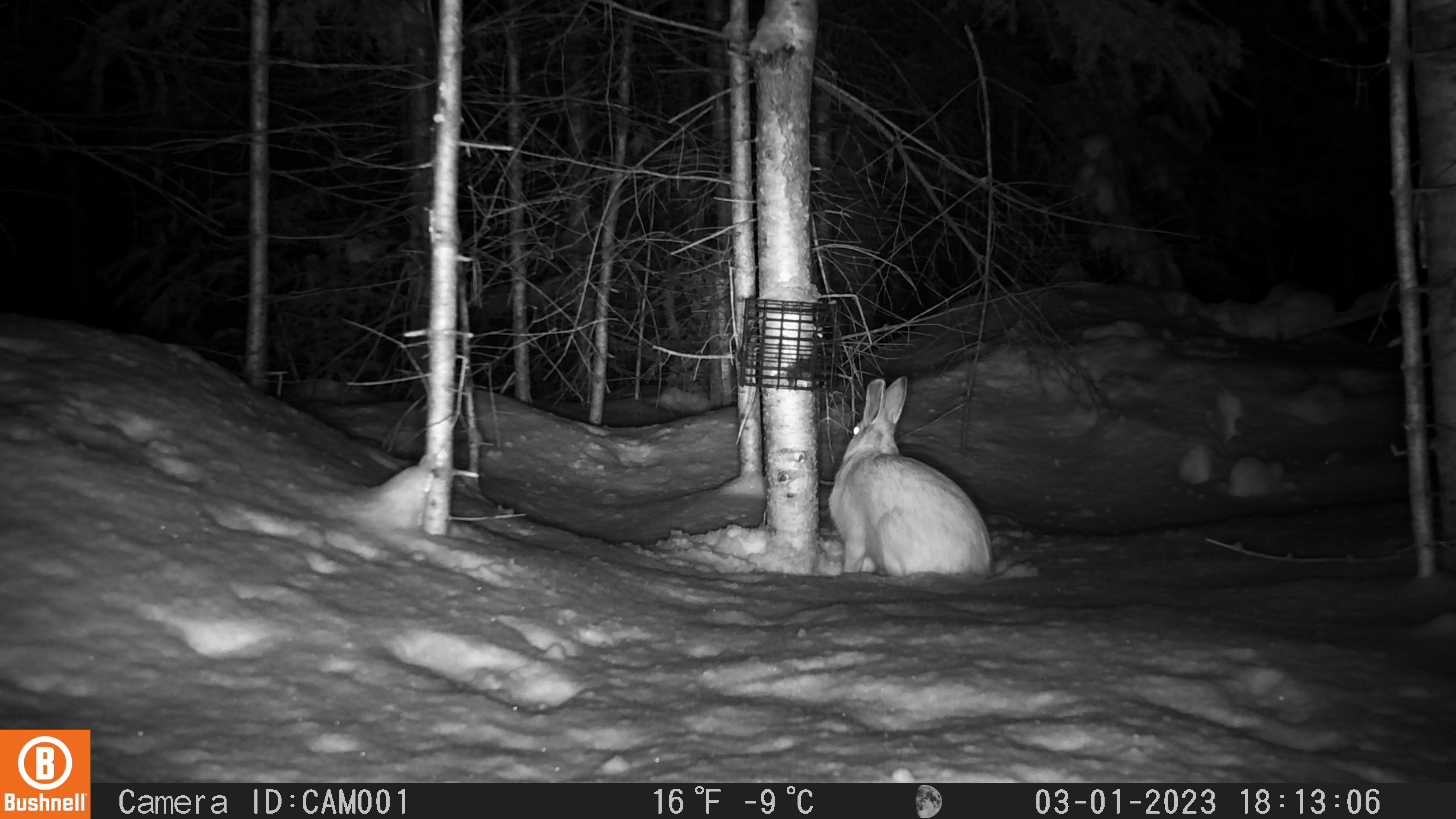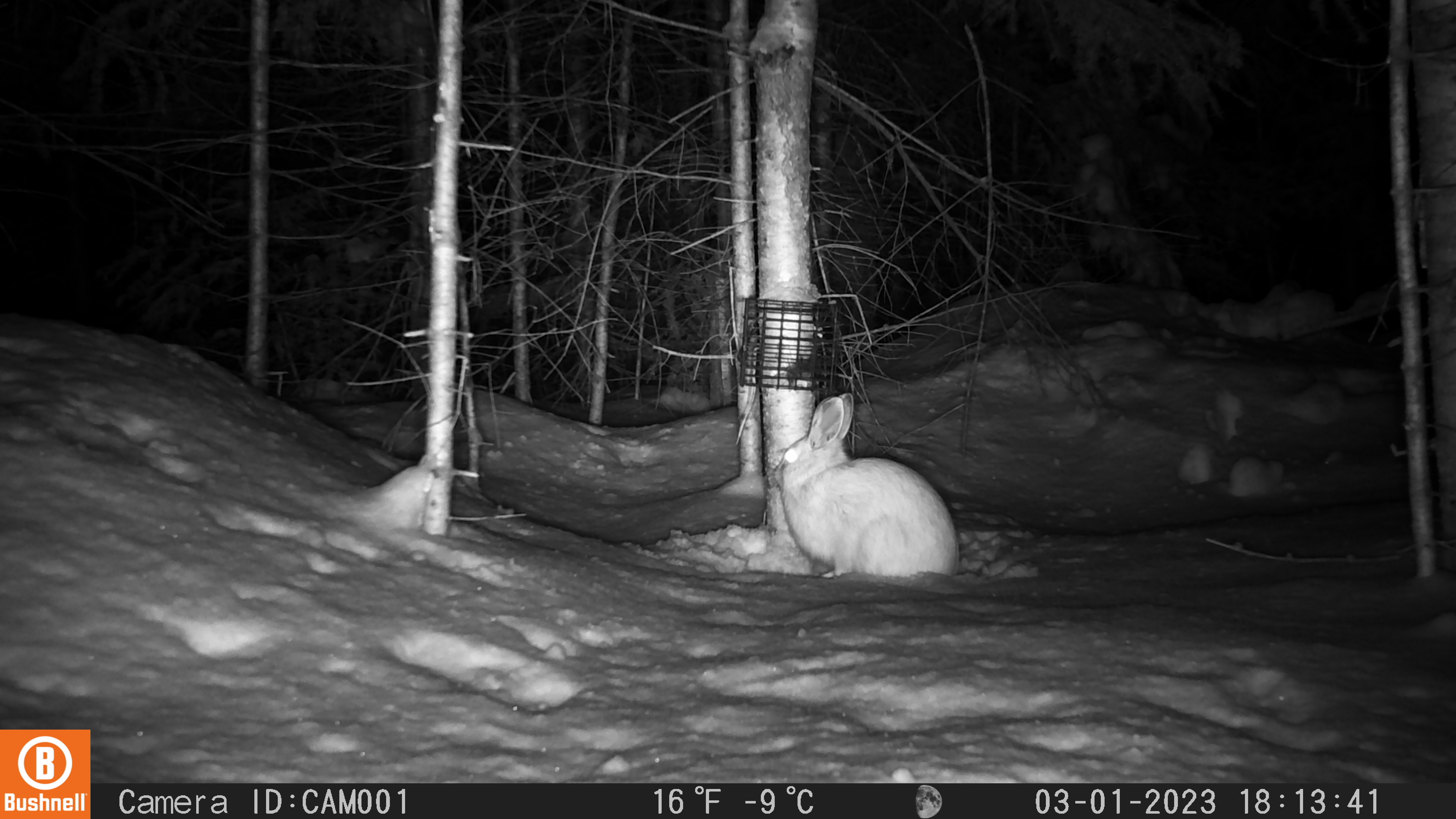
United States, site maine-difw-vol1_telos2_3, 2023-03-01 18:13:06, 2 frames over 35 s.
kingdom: Animalia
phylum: Chordata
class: Mammalia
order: Lagomorpha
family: Leporidae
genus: Lepus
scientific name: Lepus americanus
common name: snowshoe hare